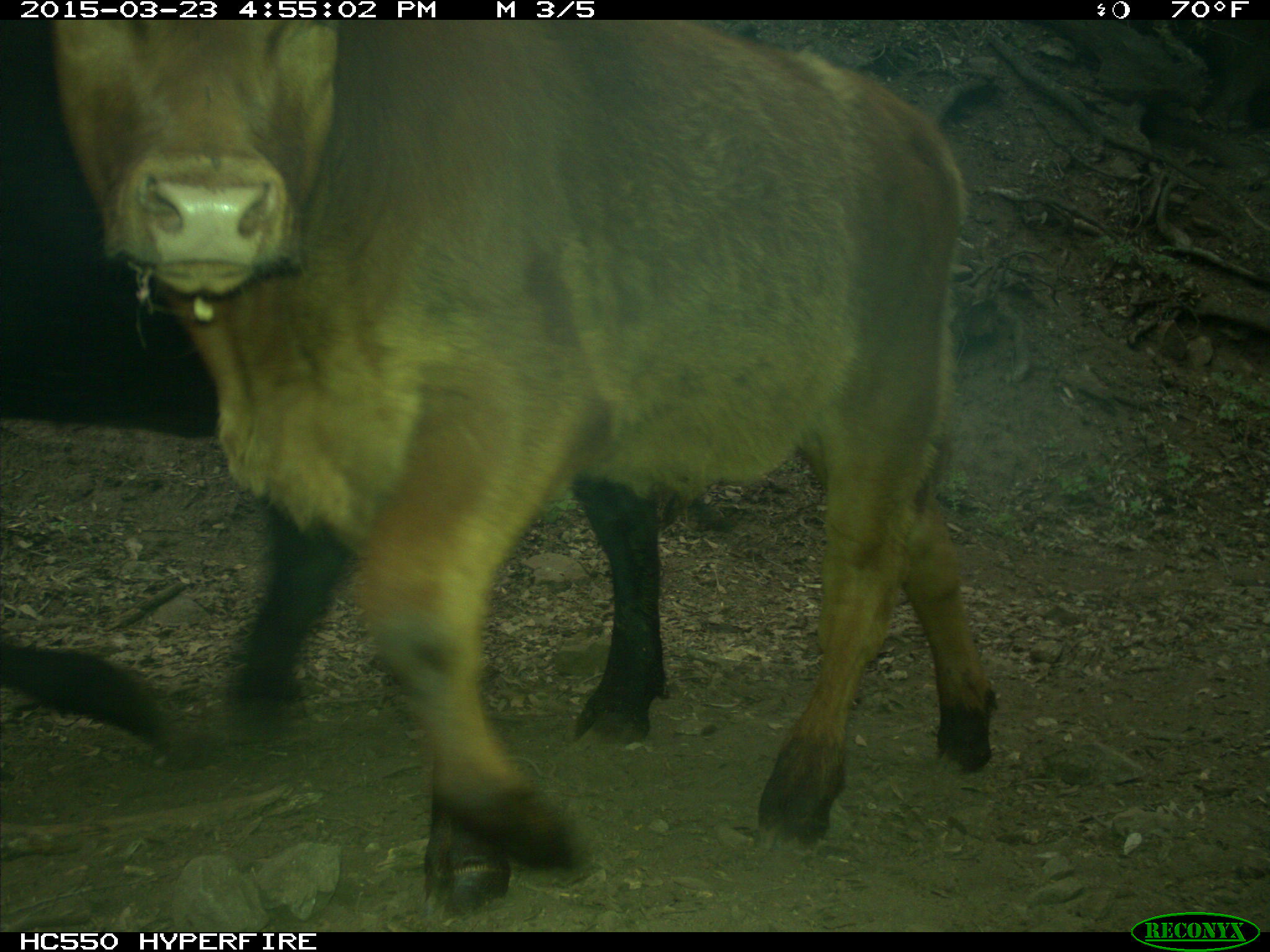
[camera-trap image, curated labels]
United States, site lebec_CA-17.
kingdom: Animalia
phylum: Chordata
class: Mammalia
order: Artiodactyla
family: Bovidae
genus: Bos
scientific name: Bos taurus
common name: domestic cow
Bos taurus (domestic cow).